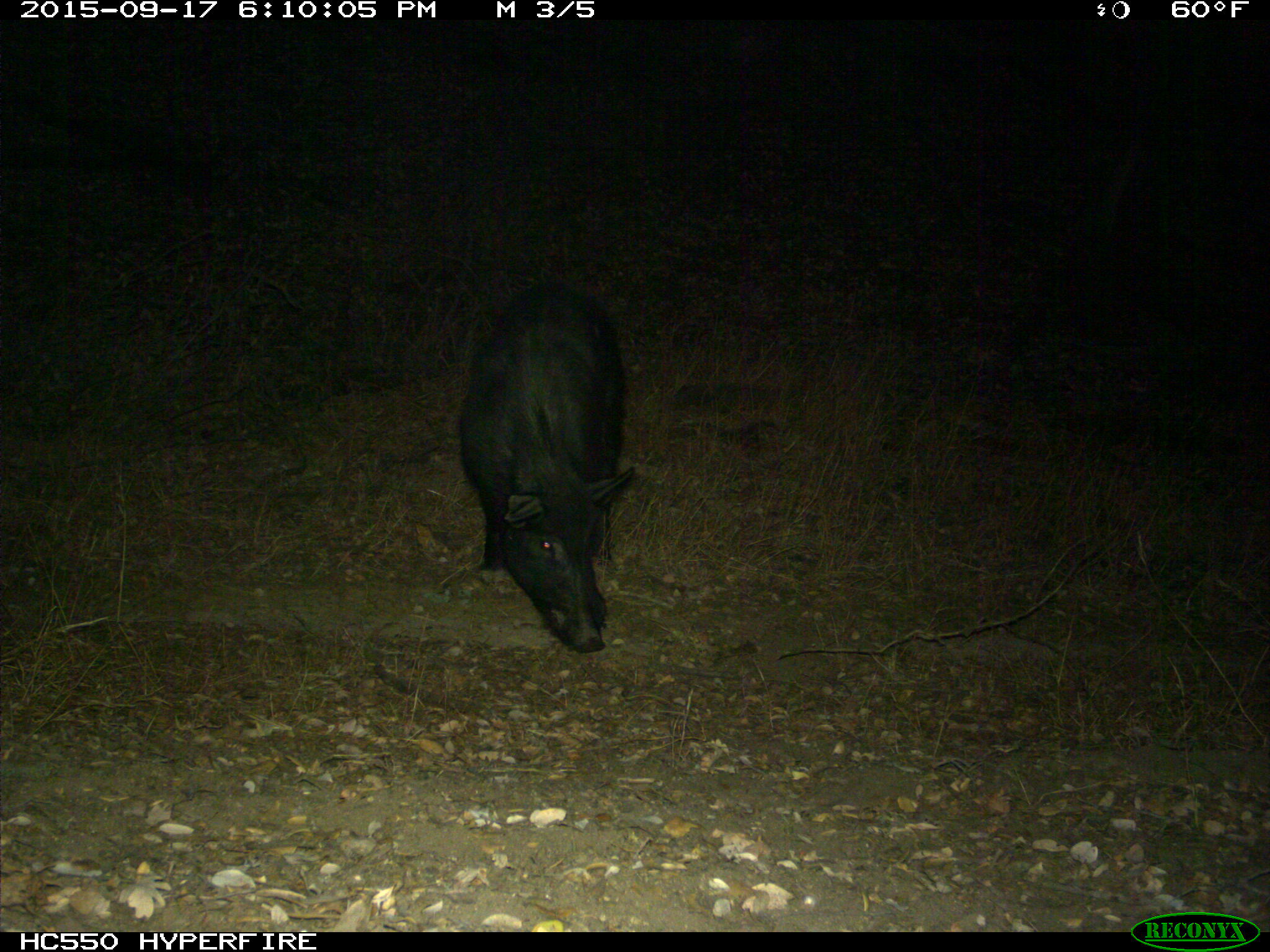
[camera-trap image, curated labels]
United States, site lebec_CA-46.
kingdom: Animalia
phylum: Chordata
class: Mammalia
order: Artiodactyla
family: Suidae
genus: Sus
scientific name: Sus scrofa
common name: wild boar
Sus scrofa (wild boar).